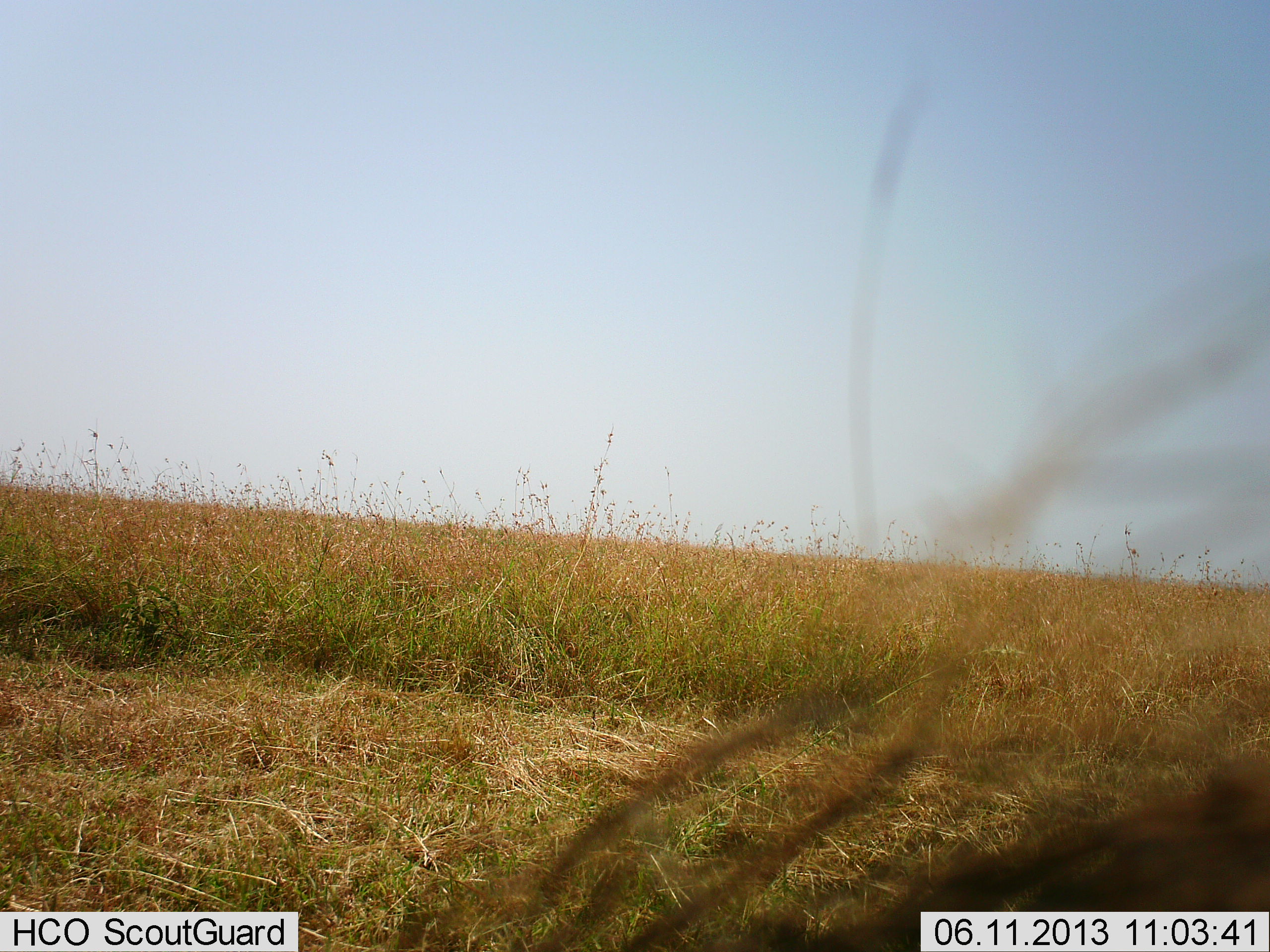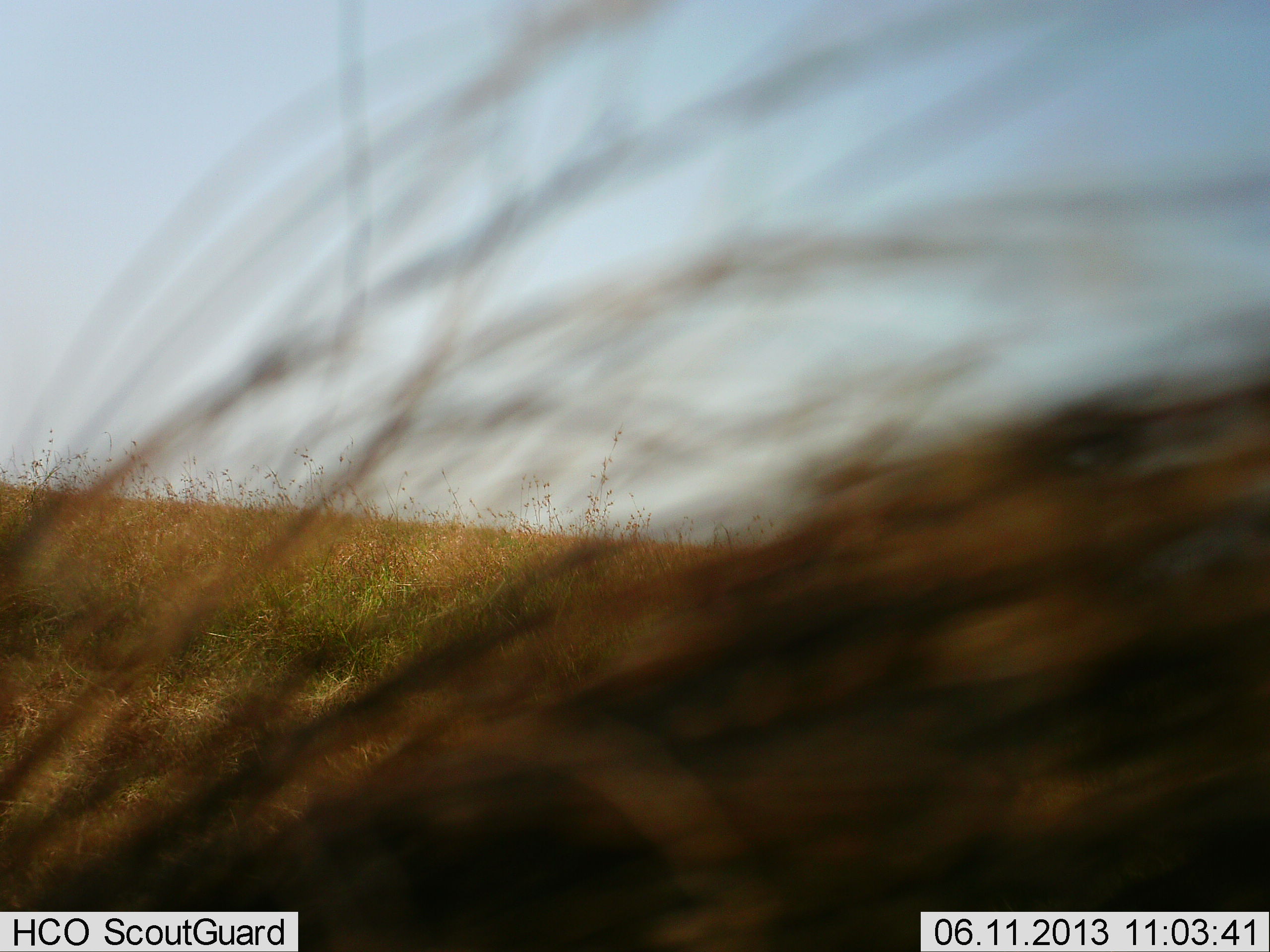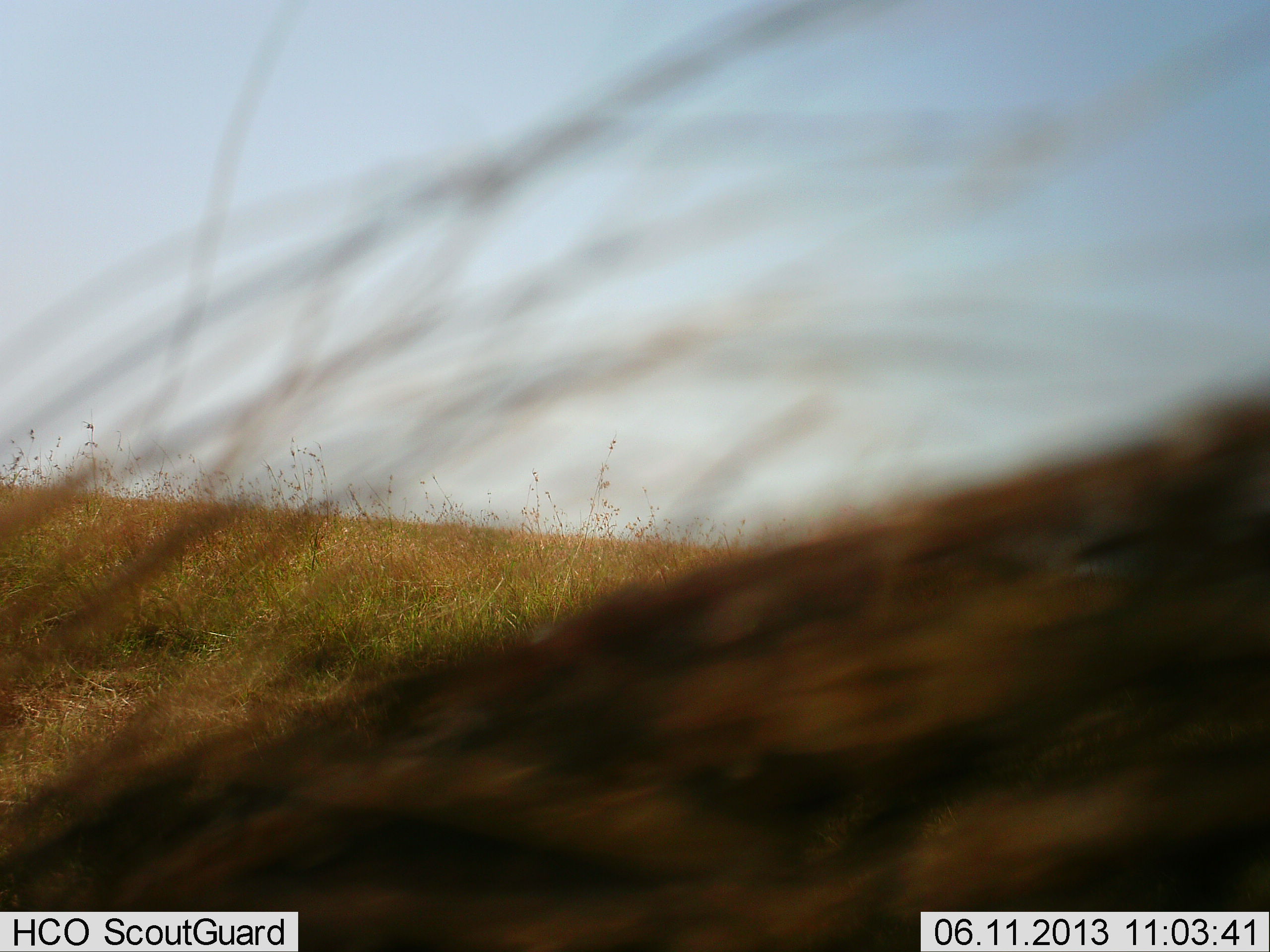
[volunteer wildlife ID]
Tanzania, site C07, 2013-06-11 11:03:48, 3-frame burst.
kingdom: Animalia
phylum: Chordata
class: Mammalia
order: Artiodactyla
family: Suidae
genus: Phacochoerus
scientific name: Phacochoerus africanus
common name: warthog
Warthog (Phacochoerus africanus), count 1. Behavior (volunteer vote fractions): standing 50%, resting 0%, moving 38%, interacting 0%. Young present (vote fraction): 0%. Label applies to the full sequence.